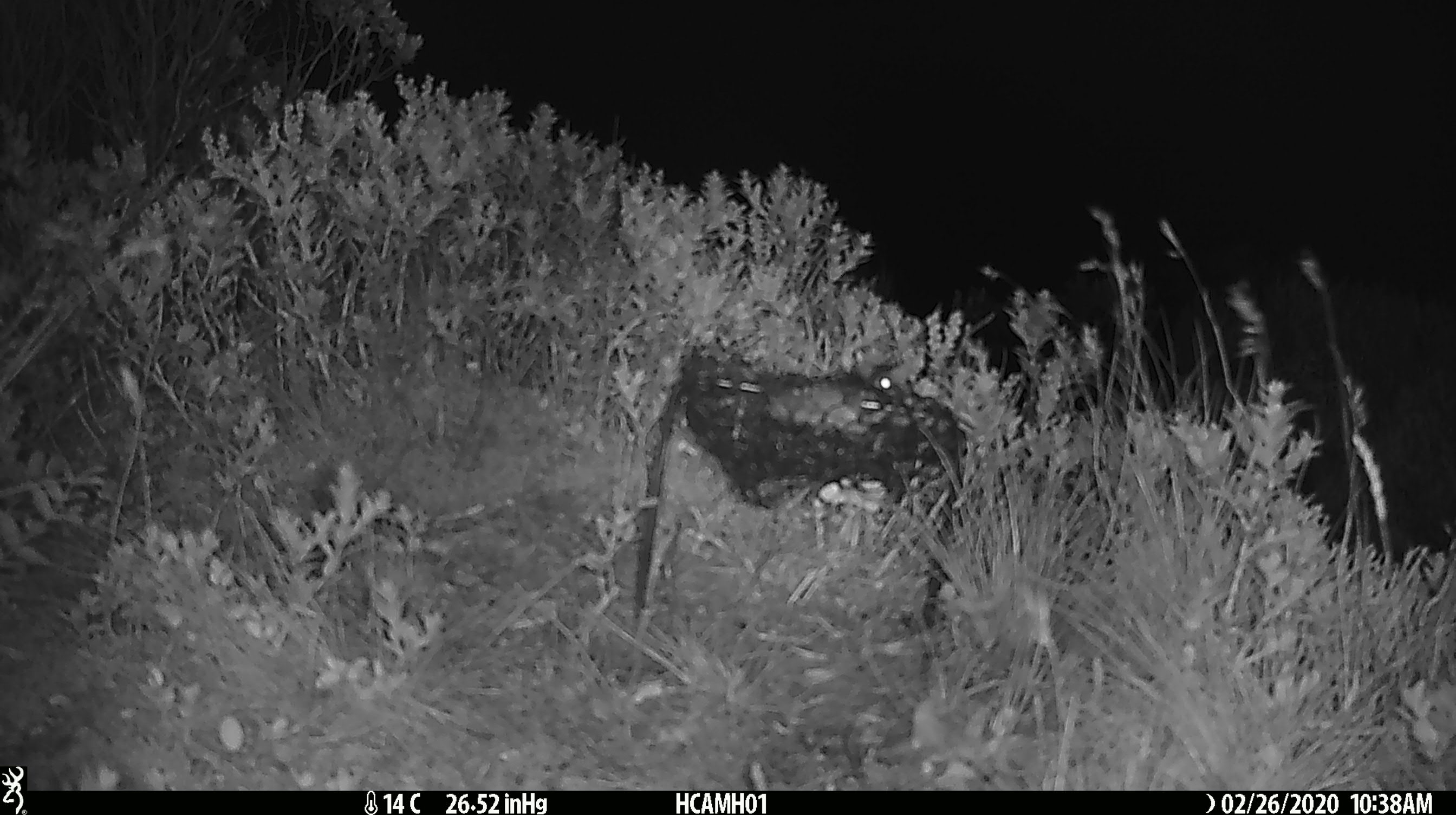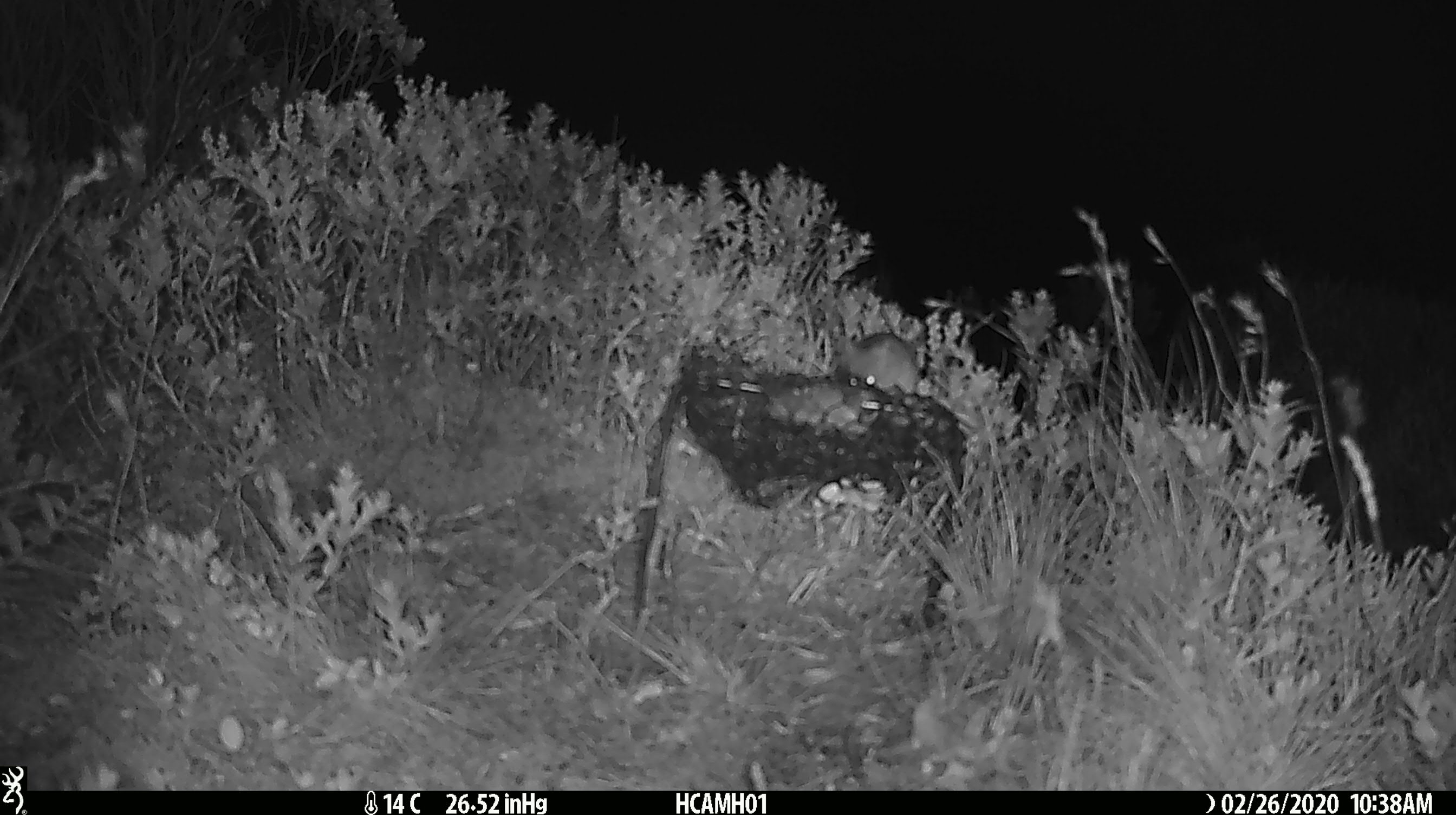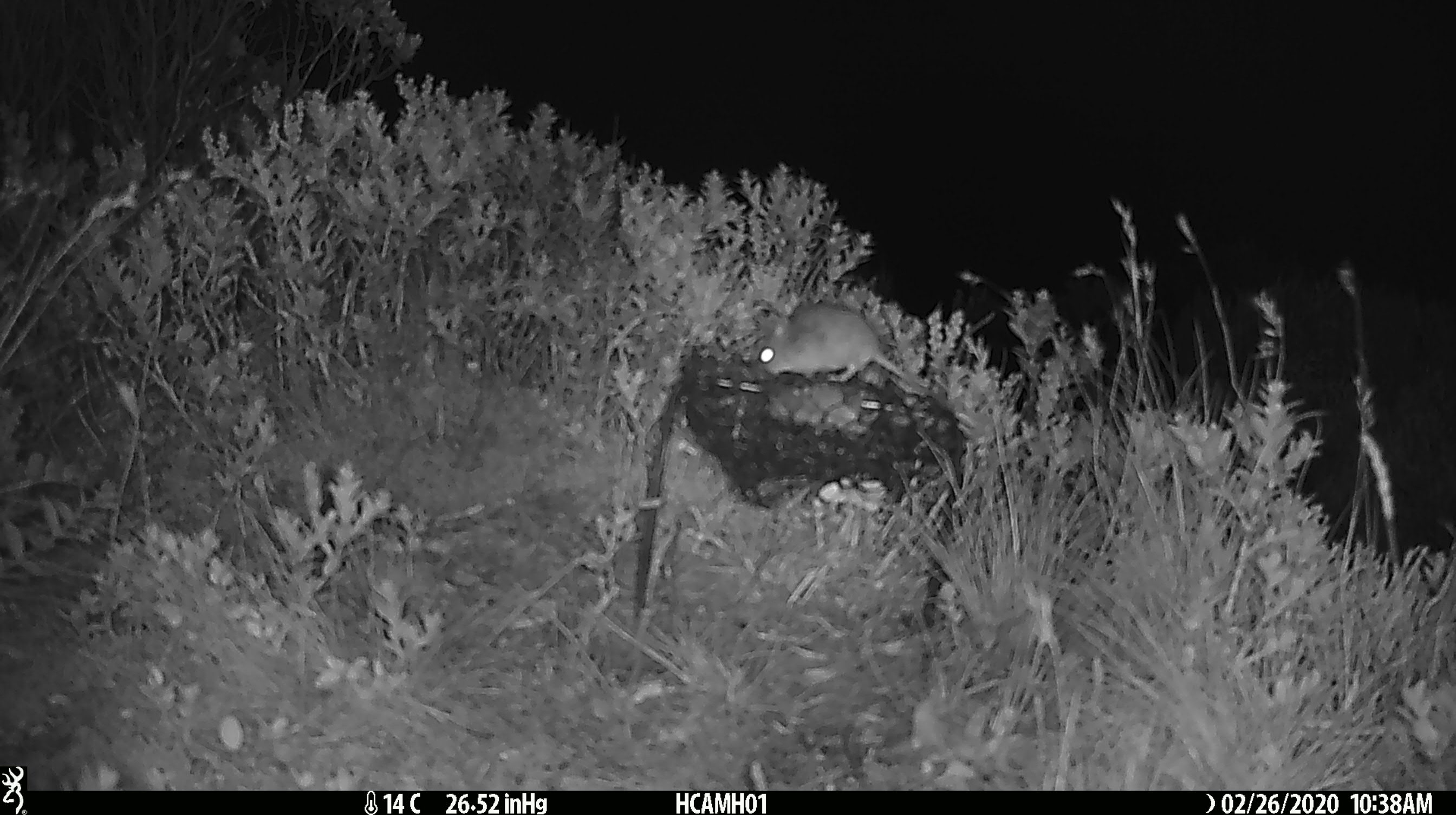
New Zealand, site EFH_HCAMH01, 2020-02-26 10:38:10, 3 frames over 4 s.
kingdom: Animalia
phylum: Chordata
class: Mammalia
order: Rodentia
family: Muridae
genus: Mus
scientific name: Mus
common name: mouse